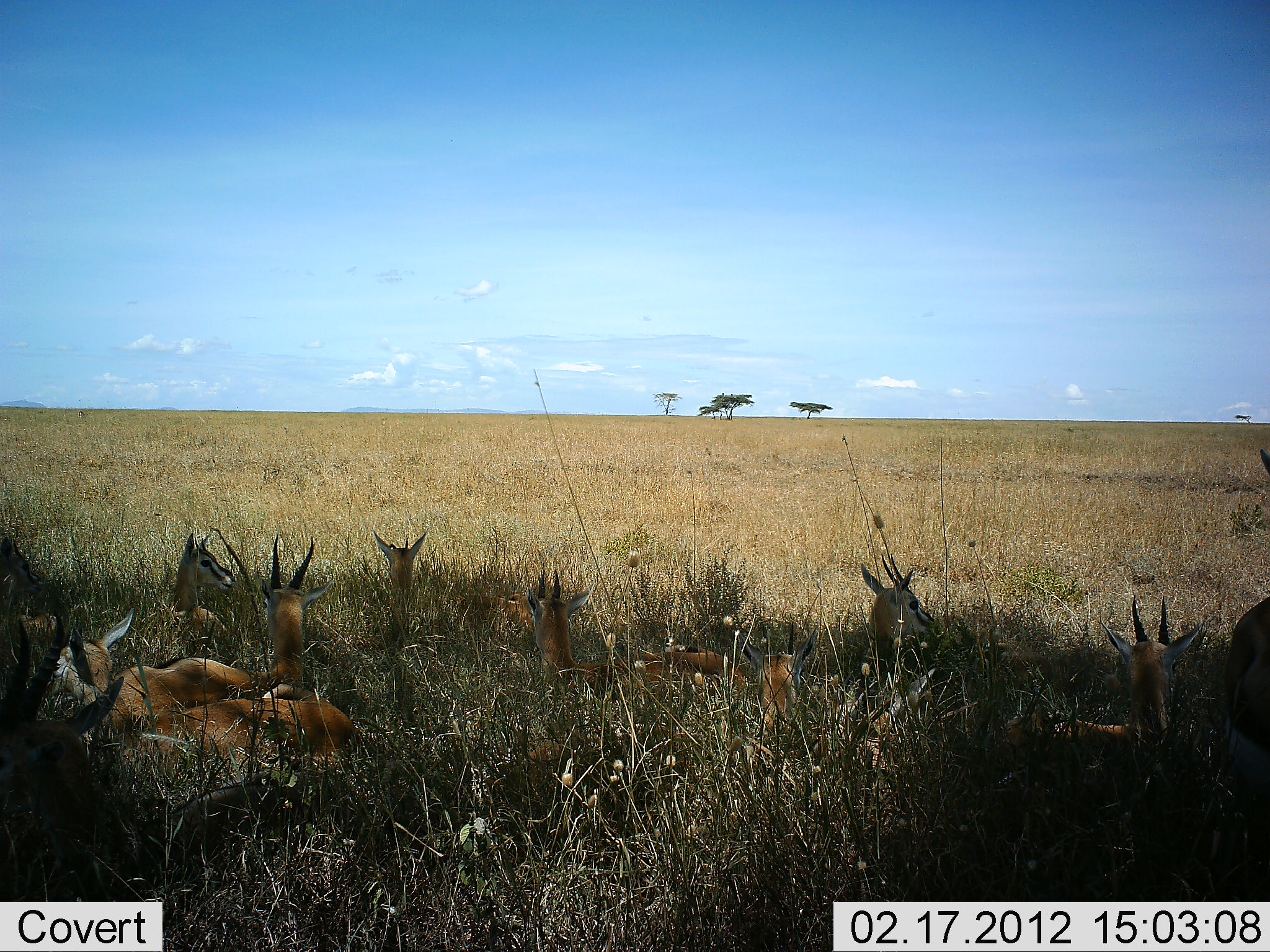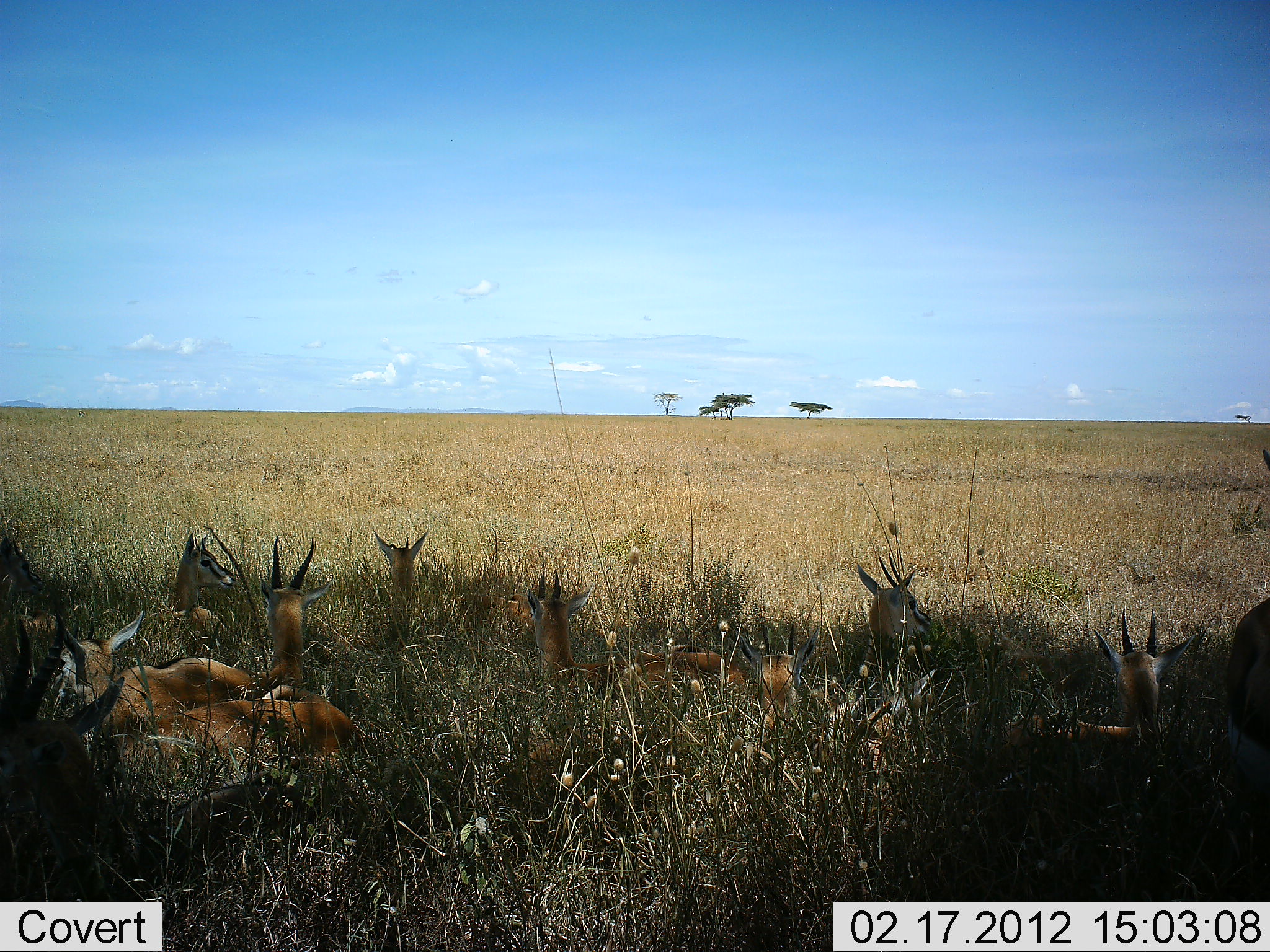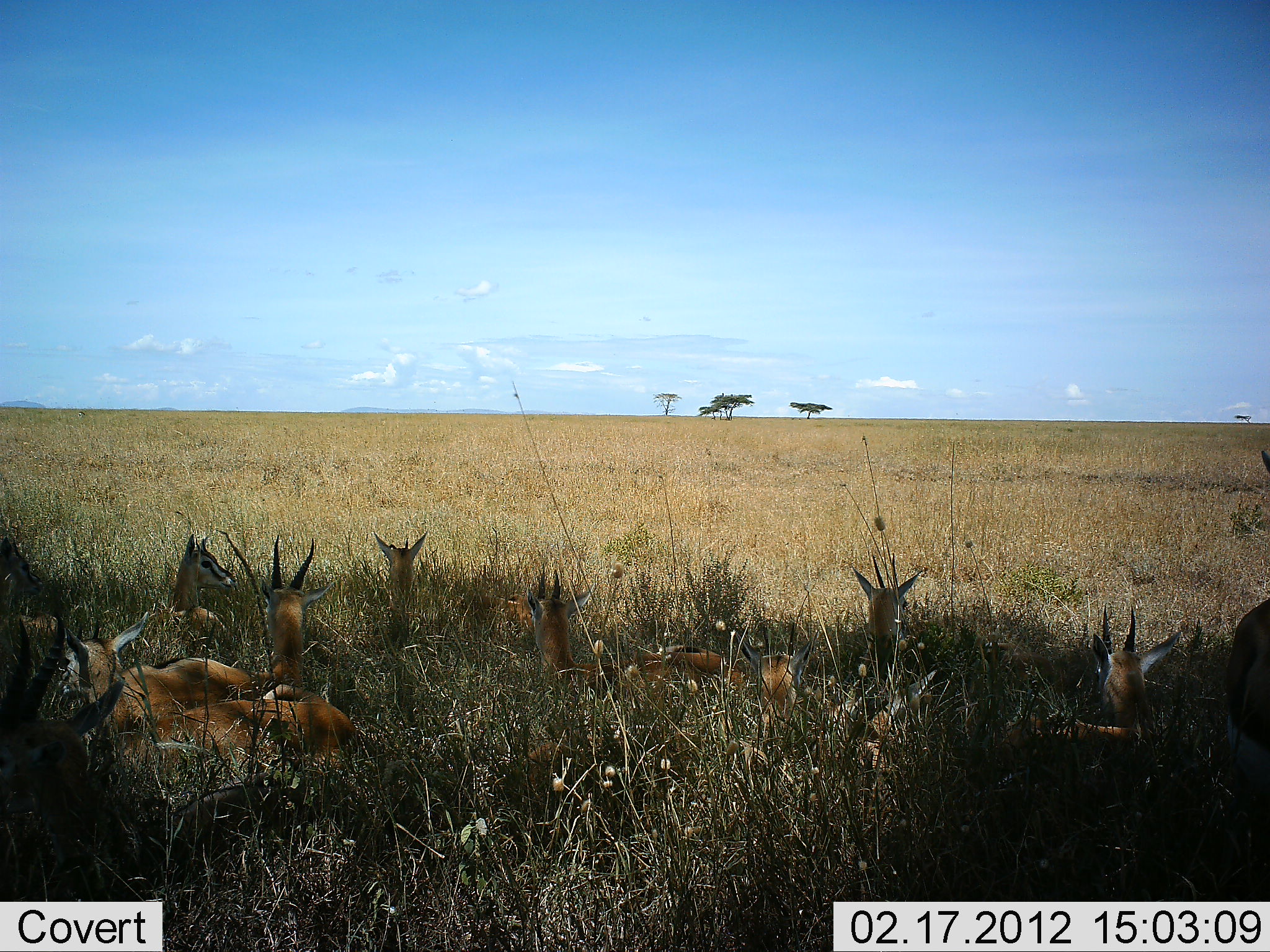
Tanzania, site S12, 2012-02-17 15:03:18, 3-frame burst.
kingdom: Animalia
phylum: Chordata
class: Mammalia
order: Artiodactyla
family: Bovidae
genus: Eudorcas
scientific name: Eudorcas thomsonii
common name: thomson's gazelle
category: gazellethomsons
Gazellethomsons (thomson's gazelle) (Eudorcas thomsonii), count 11-50. Behavior (volunteer vote fractions): standing 10%, resting 100%, moving 0%, interacting 0%. Young present (vote fraction): 10%. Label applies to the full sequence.